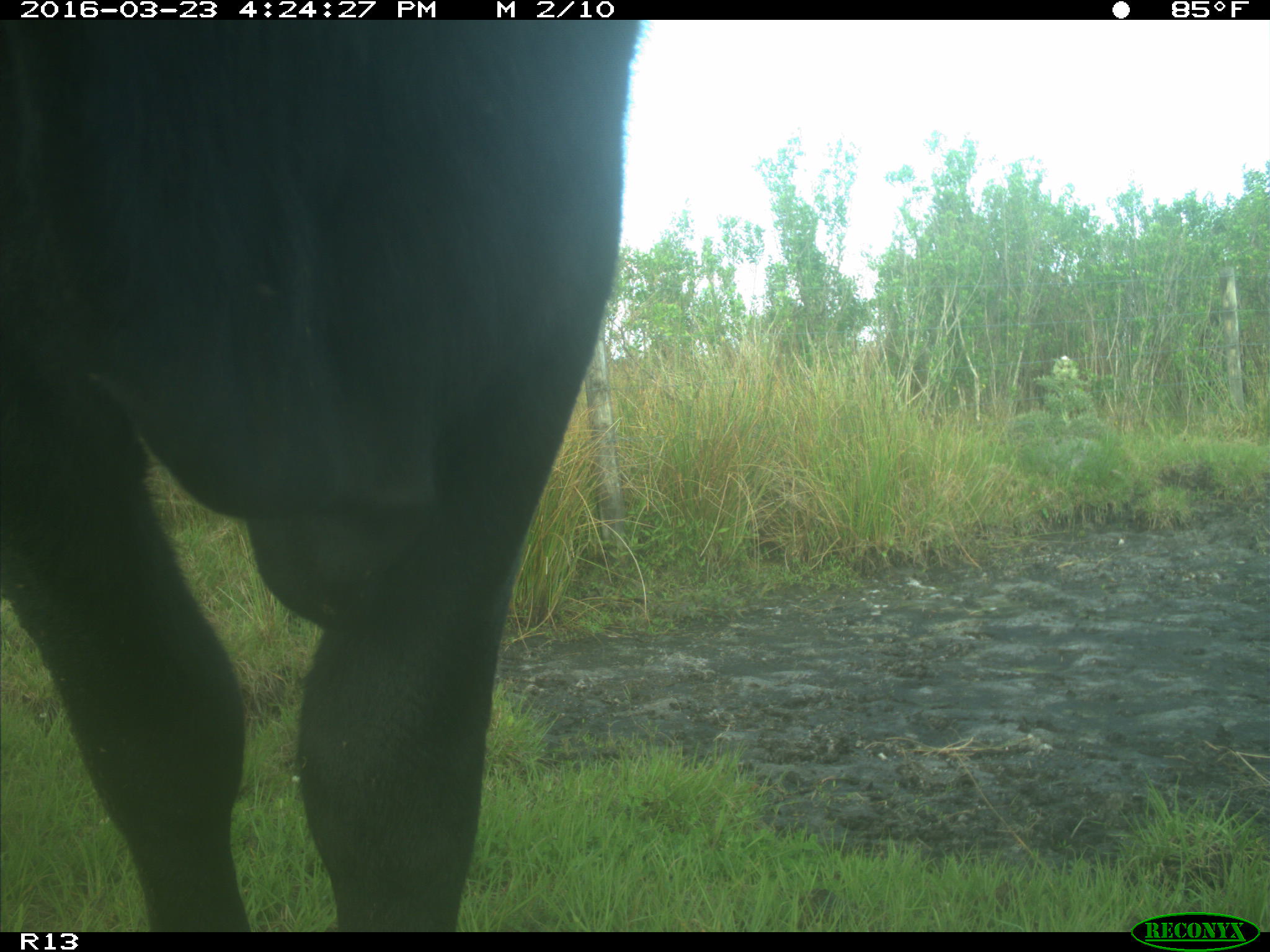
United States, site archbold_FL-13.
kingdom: Animalia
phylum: Chordata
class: Mammalia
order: Artiodactyla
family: Bovidae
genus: Bos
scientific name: Bos taurus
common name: domestic cow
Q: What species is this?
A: Bos taurus (domestic cow).